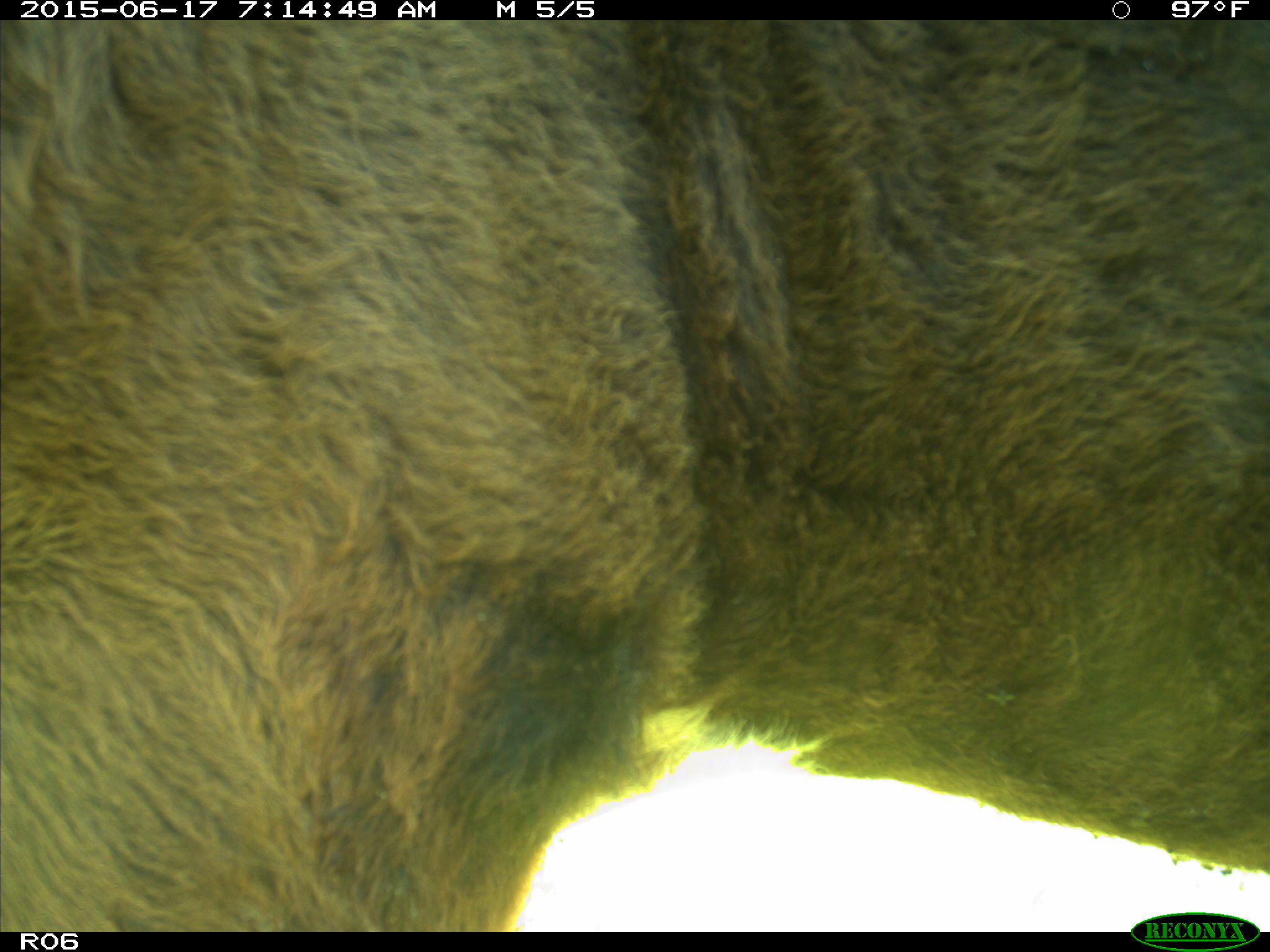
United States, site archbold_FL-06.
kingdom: Animalia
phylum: Chordata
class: Mammalia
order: Artiodactyla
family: Bovidae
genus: Bos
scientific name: Bos taurus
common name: domestic cow